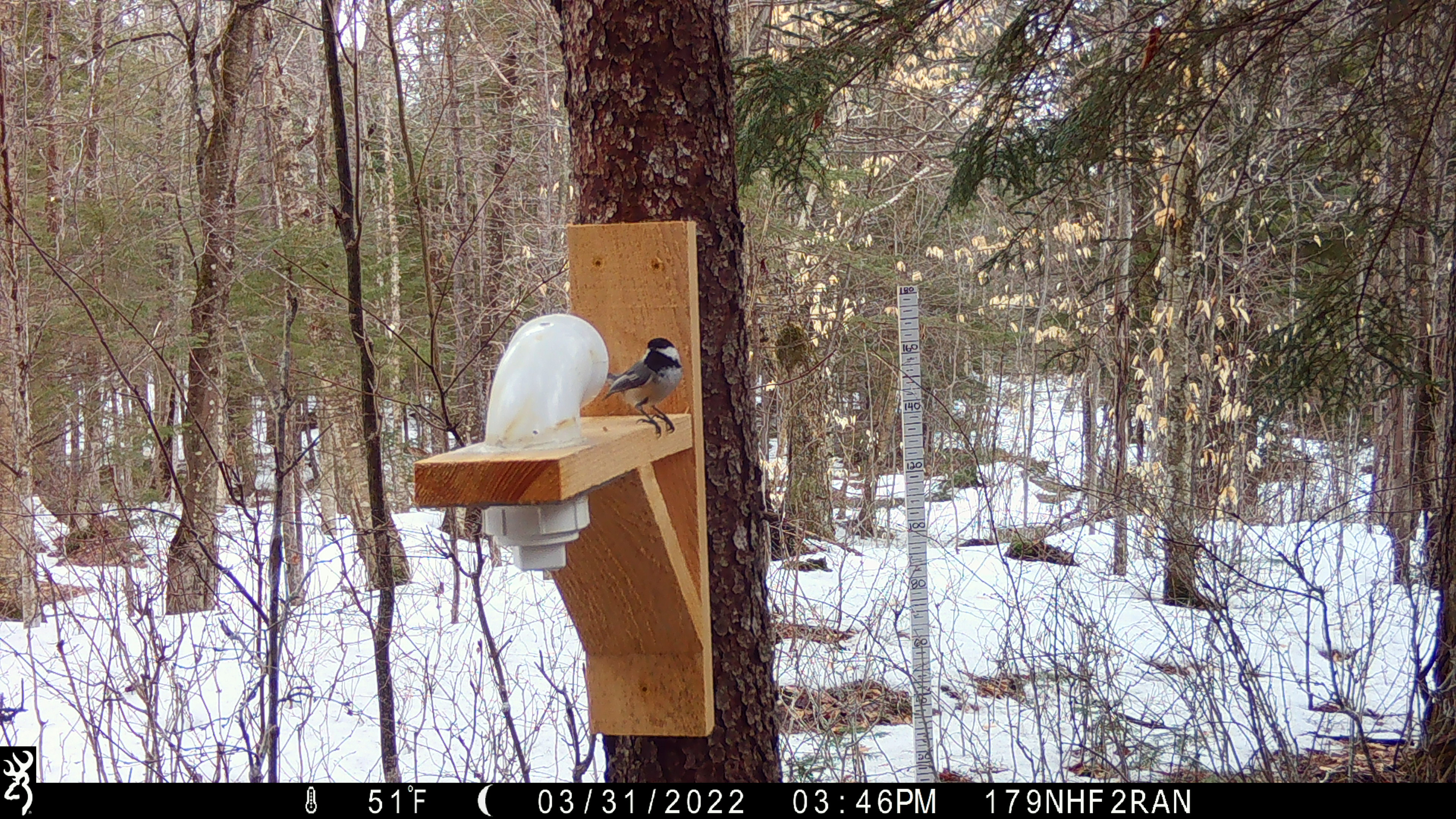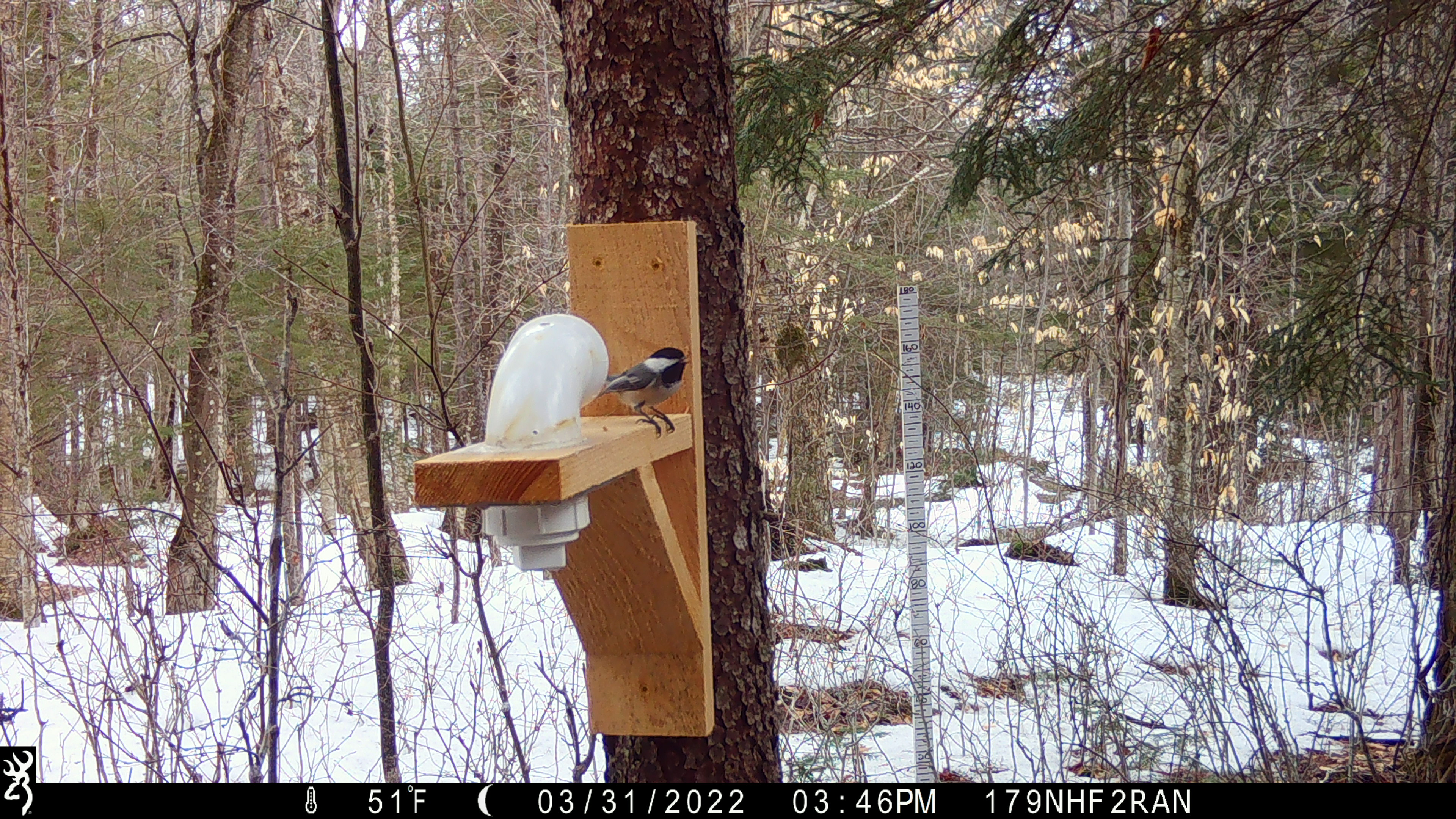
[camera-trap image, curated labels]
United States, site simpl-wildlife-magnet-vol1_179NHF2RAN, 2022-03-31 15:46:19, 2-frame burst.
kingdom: Animalia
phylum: Chordata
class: Aves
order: Passeriformes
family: Paridae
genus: Poecile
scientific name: Poecile atricapillus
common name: black-capped chickadee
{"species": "black-capped chickadee (Poecile atricapillus)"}